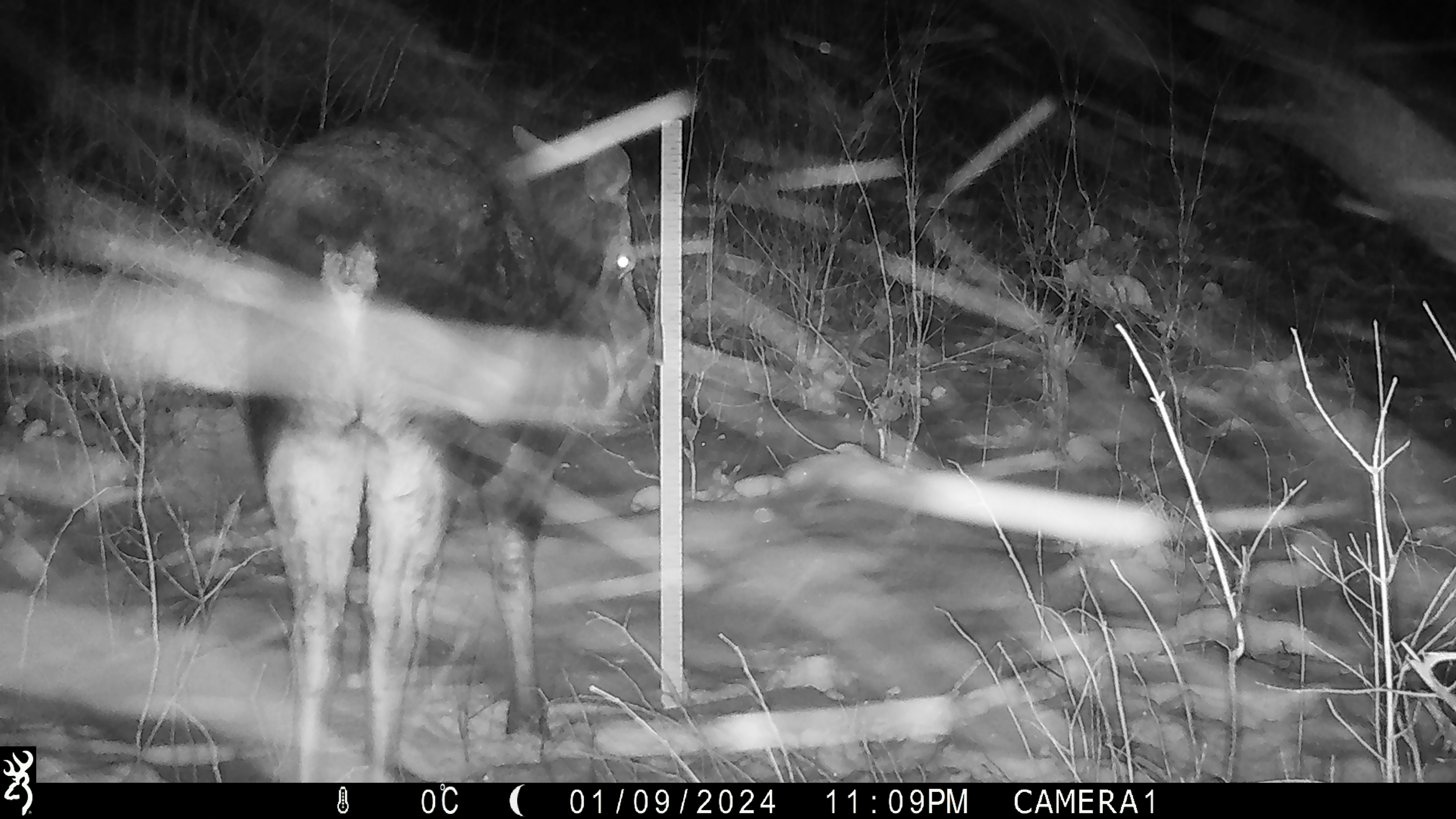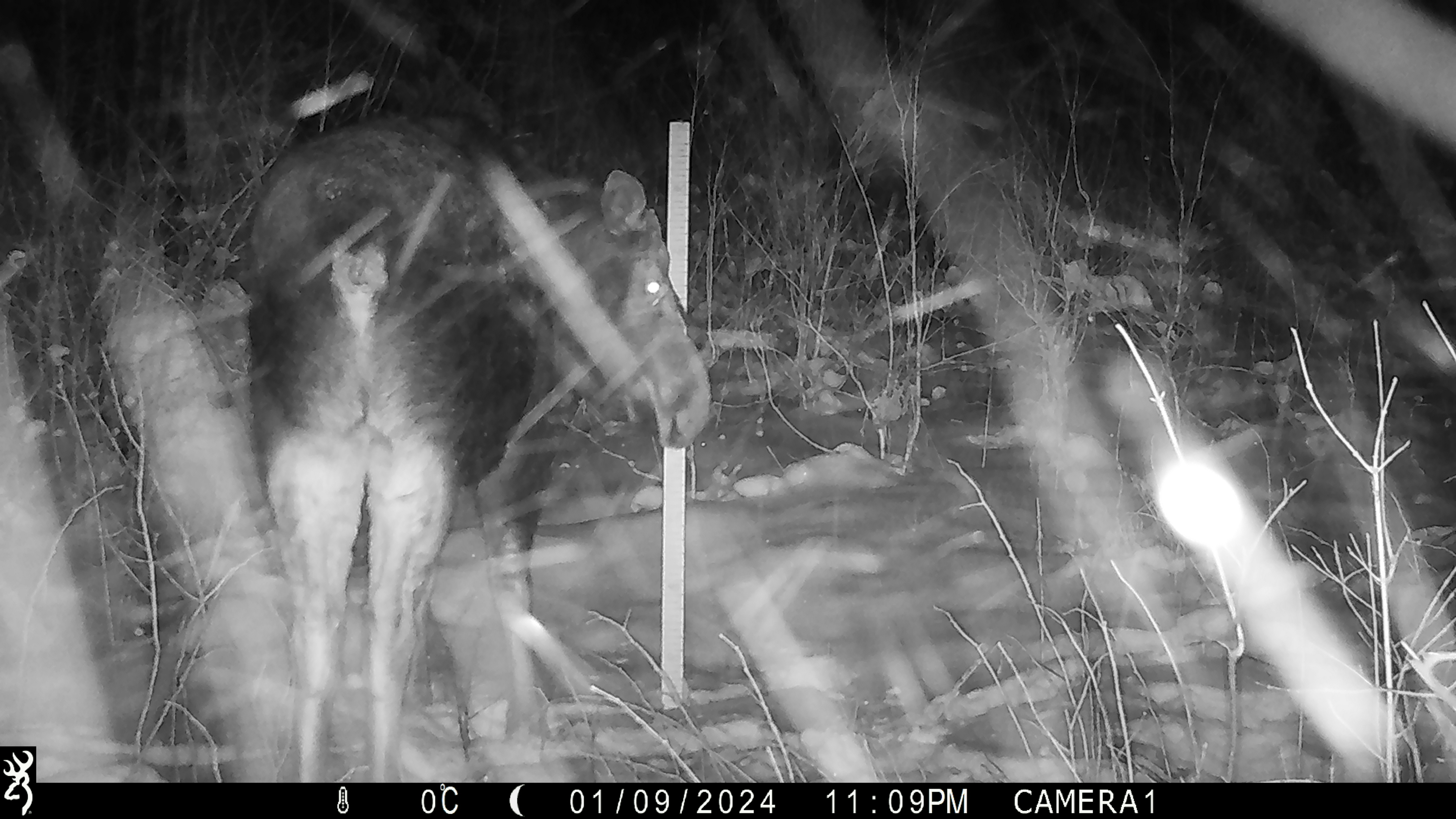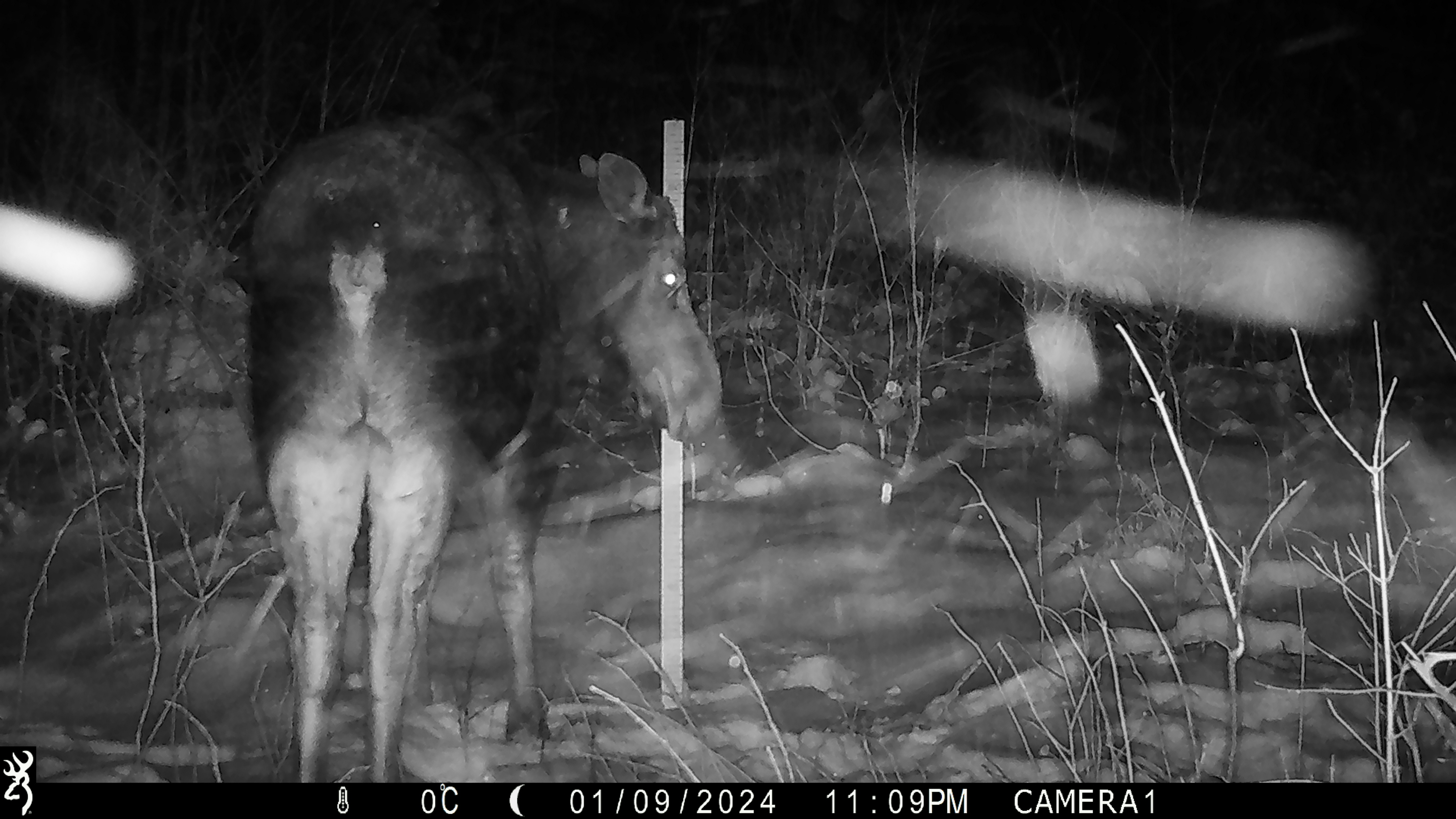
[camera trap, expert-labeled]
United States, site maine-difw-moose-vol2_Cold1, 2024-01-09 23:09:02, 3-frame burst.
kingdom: Animalia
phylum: Chordata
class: Mammalia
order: Artiodactyla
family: Cervidae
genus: Alces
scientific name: Alces alces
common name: moose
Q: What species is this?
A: Moose (Alces alces).